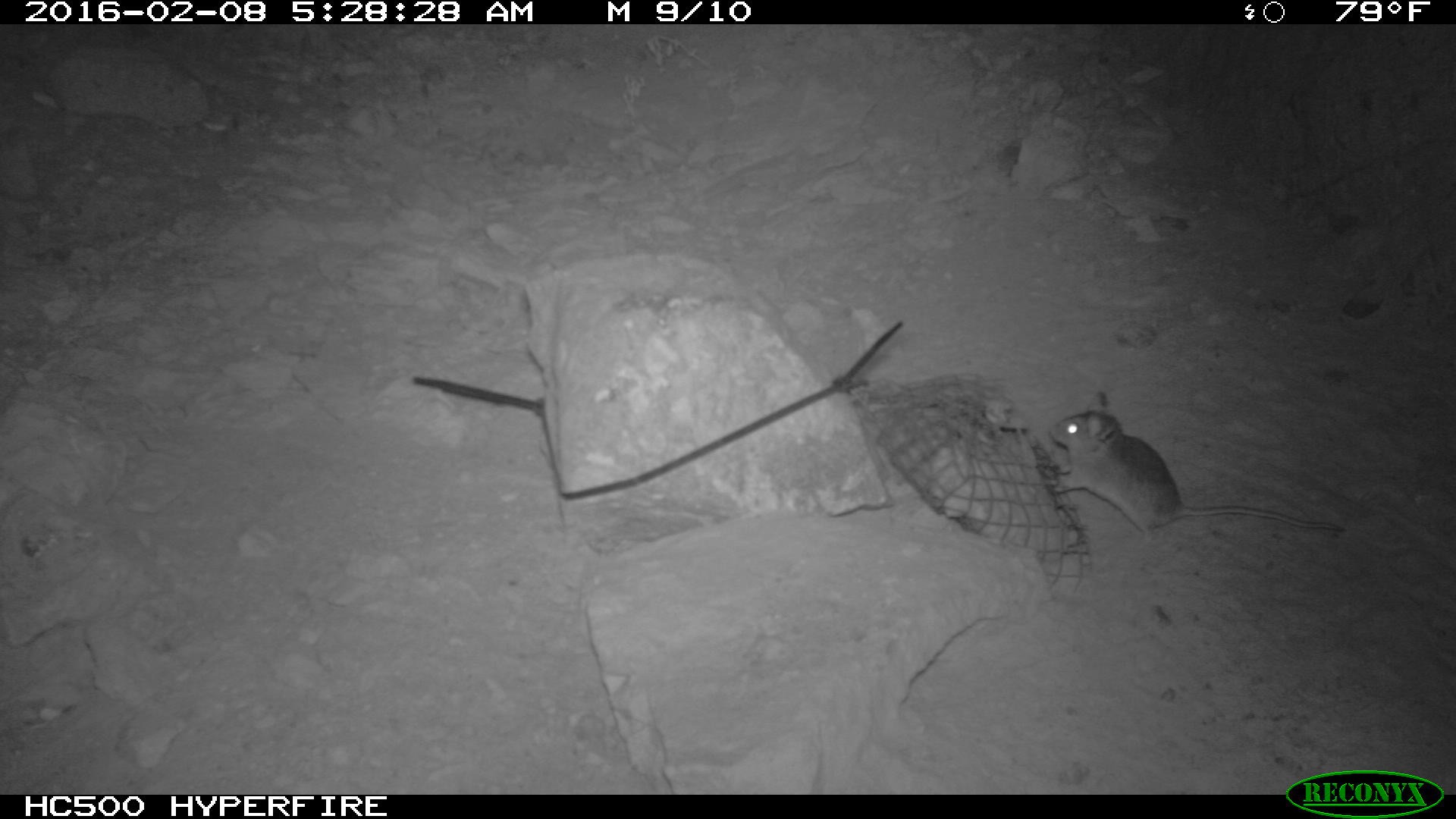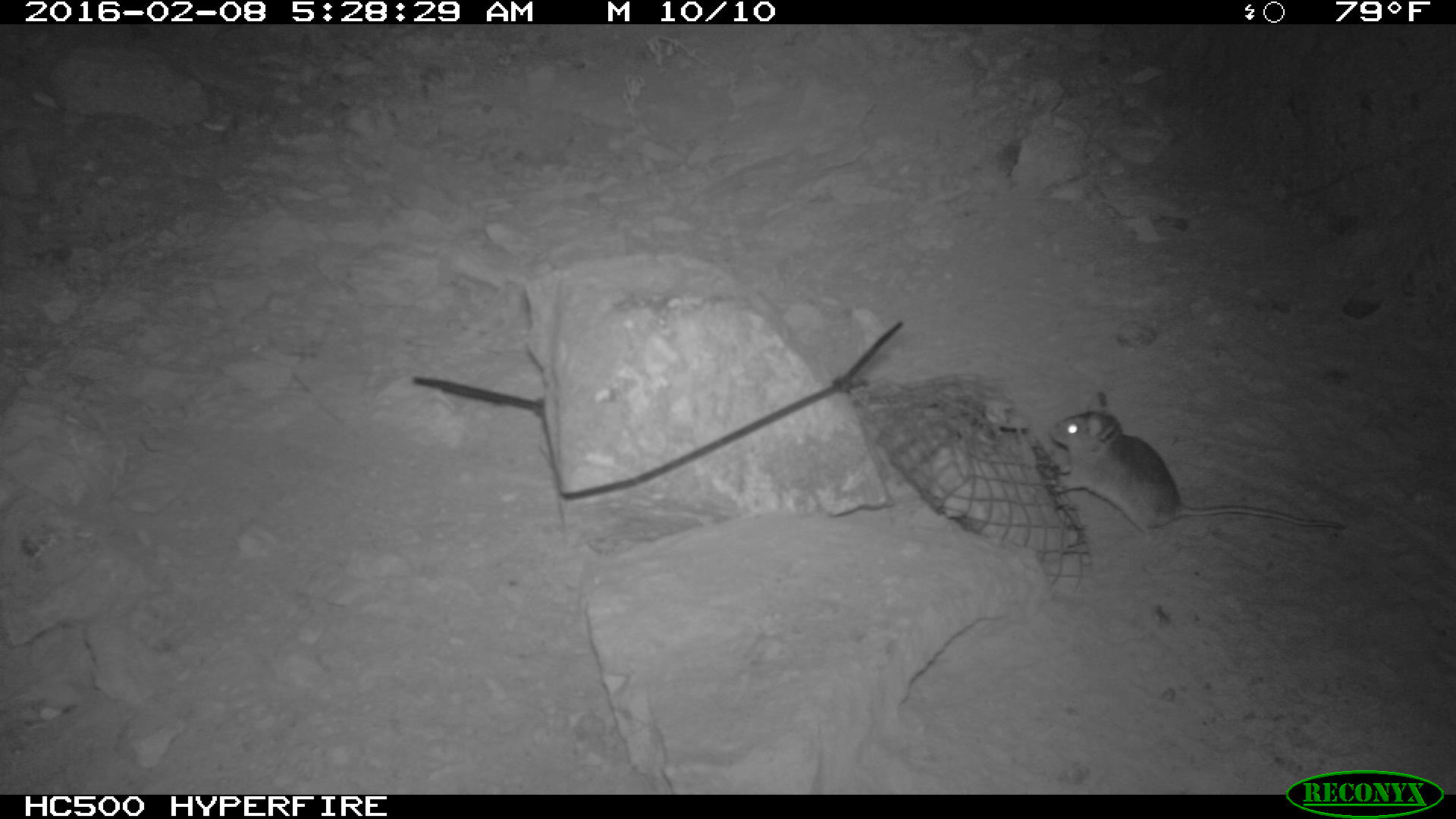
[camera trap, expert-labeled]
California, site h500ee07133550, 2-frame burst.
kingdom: Animalia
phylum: Chordata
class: Mammalia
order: Rodentia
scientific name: Rodentia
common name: rodent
Rodent (Rodentia).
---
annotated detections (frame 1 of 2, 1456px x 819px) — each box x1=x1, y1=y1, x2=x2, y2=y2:
rodent: x1=1047, y1=410, x2=1344, y2=539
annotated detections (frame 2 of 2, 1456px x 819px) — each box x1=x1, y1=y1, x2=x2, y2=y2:
rodent: x1=1046, y1=389, x2=1348, y2=541